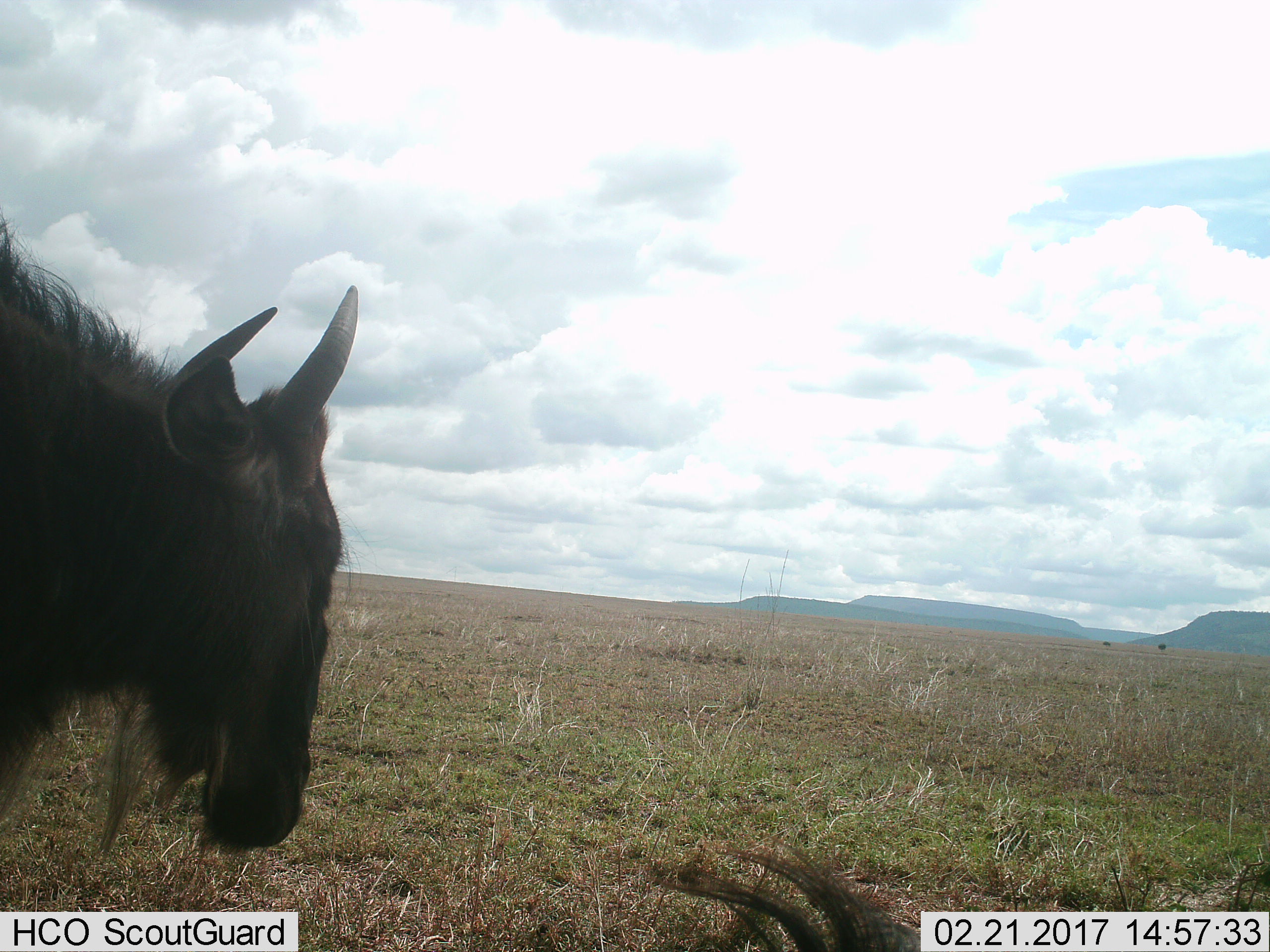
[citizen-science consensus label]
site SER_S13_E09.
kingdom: Animalia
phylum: Chordata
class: Mammalia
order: Artiodactyla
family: Bovidae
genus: Connochaetes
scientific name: Connochaetes taurinus taurinus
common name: blue wildebeest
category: wildebeestblue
Wildebeestblue (blue wildebeest) (Connochaetes taurinus taurinus), count 2. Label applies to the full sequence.